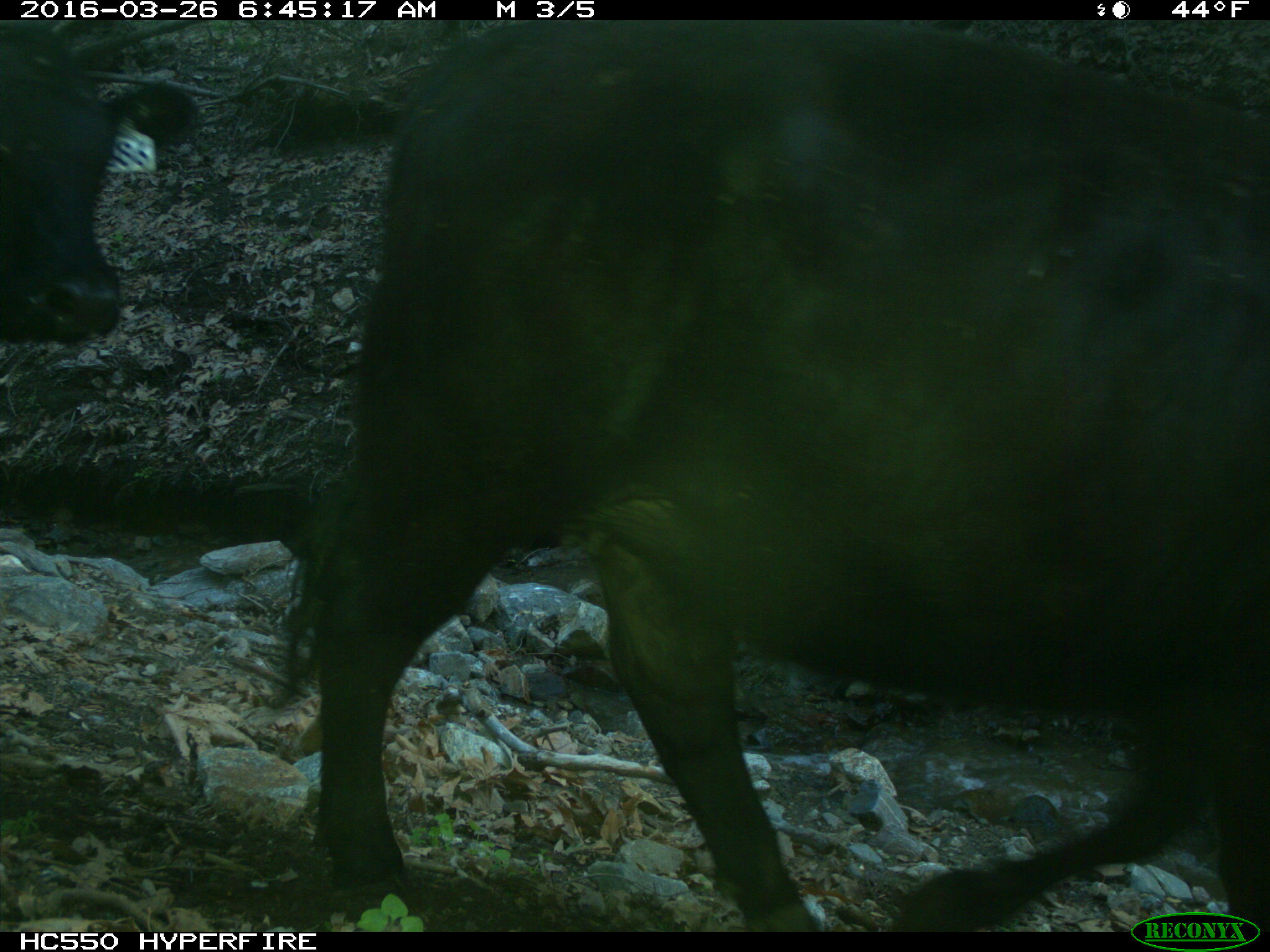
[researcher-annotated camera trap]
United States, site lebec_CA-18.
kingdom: Animalia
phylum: Chordata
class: Mammalia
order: Artiodactyla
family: Bovidae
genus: Bos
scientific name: Bos taurus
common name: domestic cow